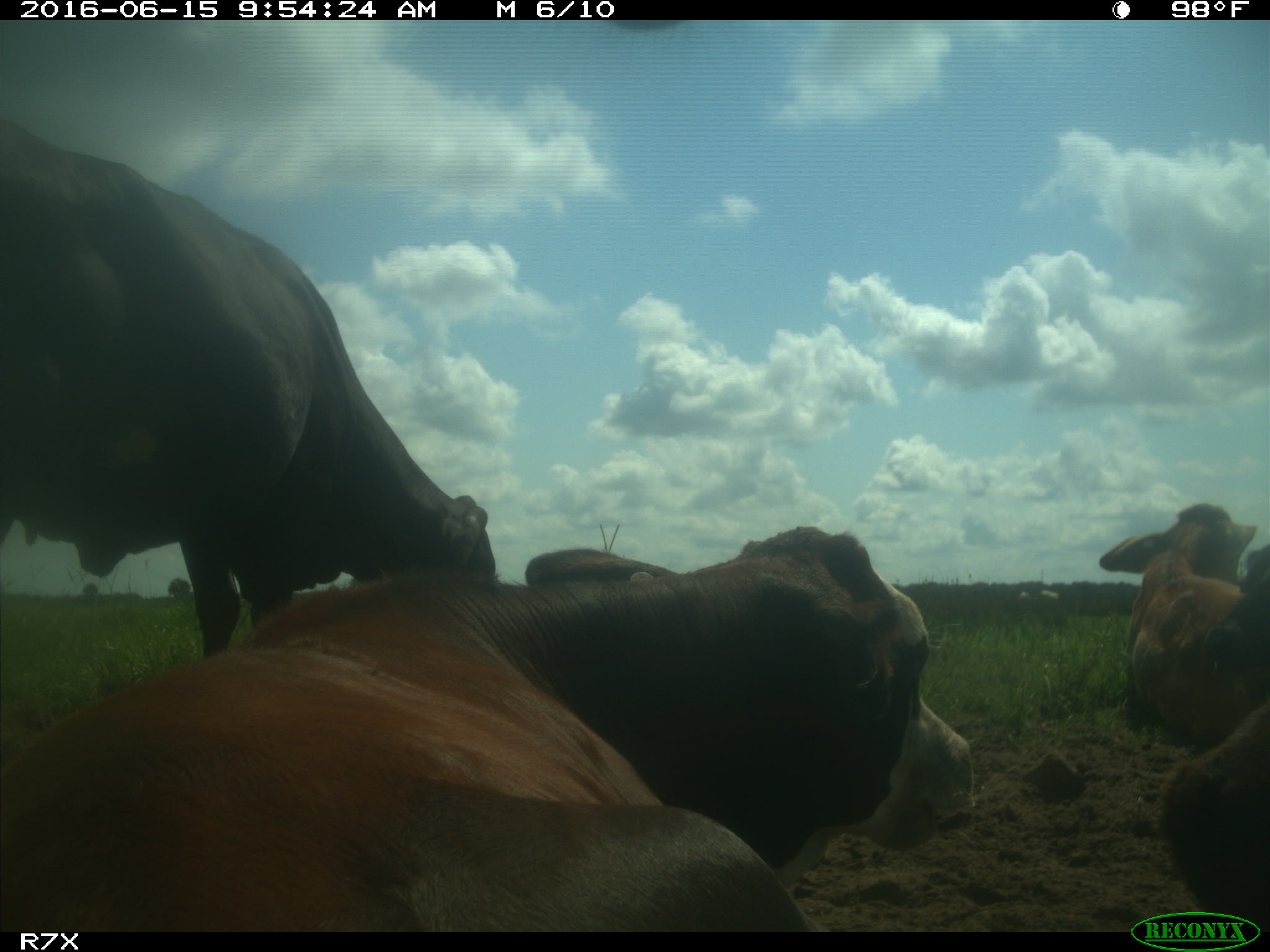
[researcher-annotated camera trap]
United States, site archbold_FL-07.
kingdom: Animalia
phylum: Chordata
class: Mammalia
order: Artiodactyla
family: Bovidae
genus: Bos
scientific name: Bos taurus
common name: domestic cow